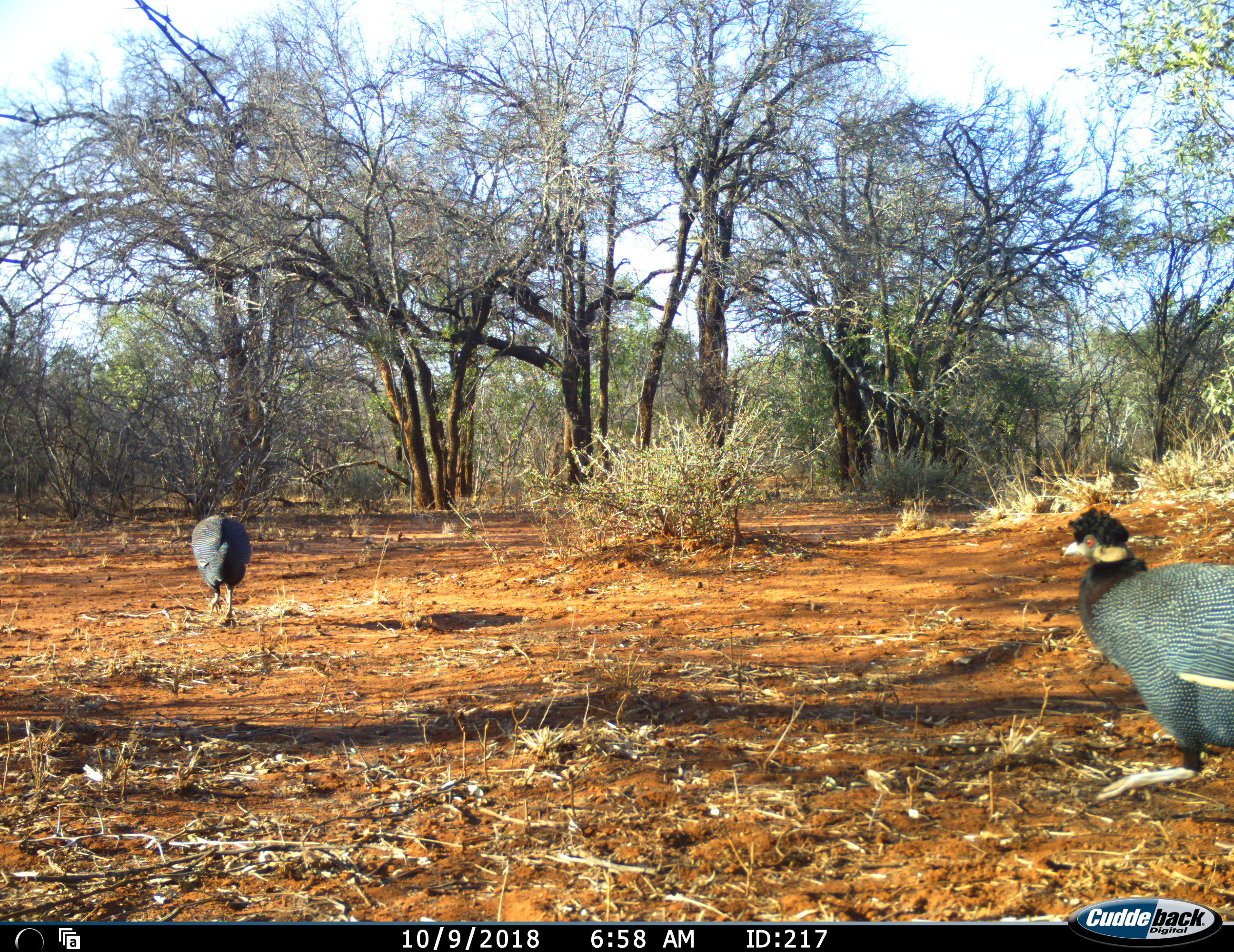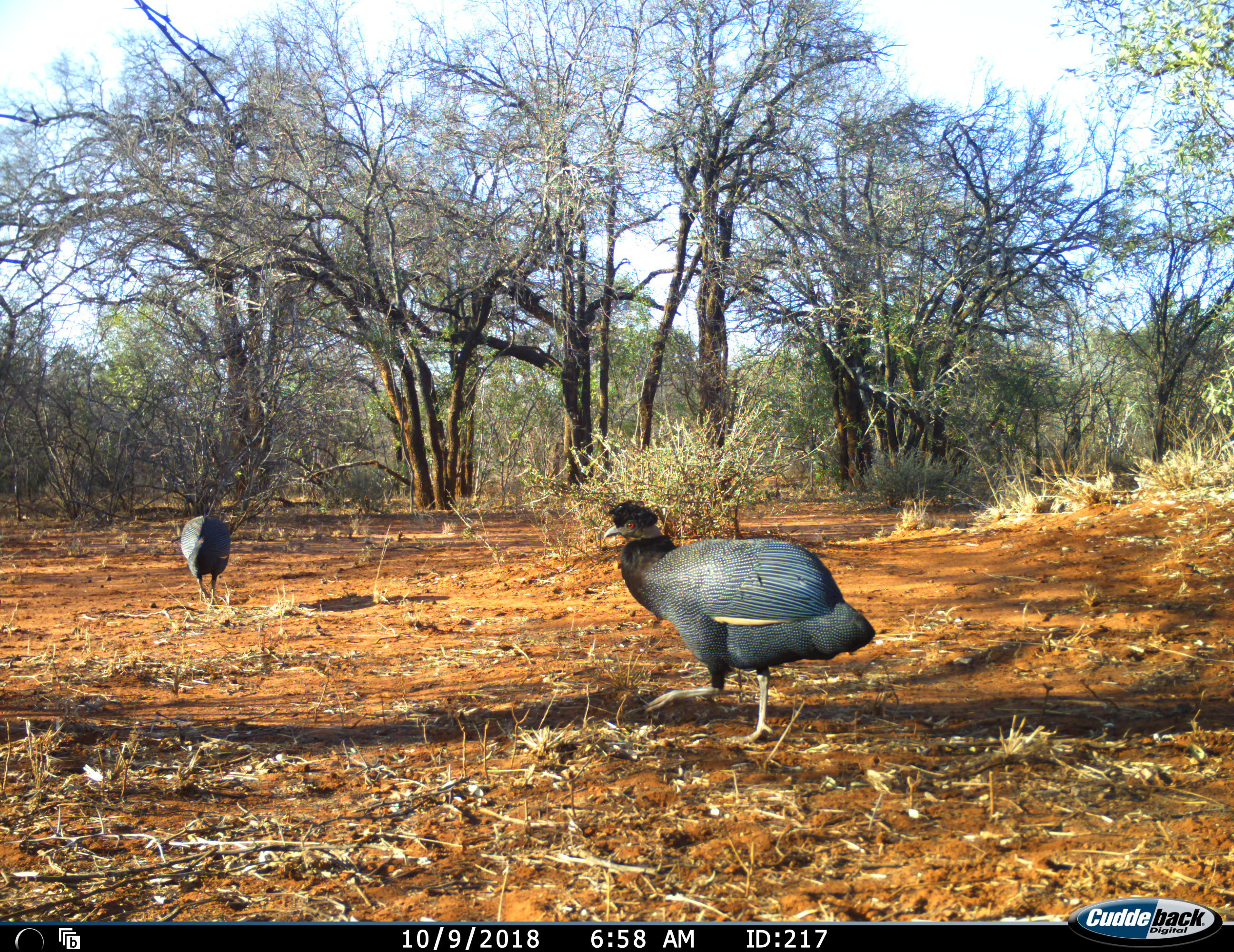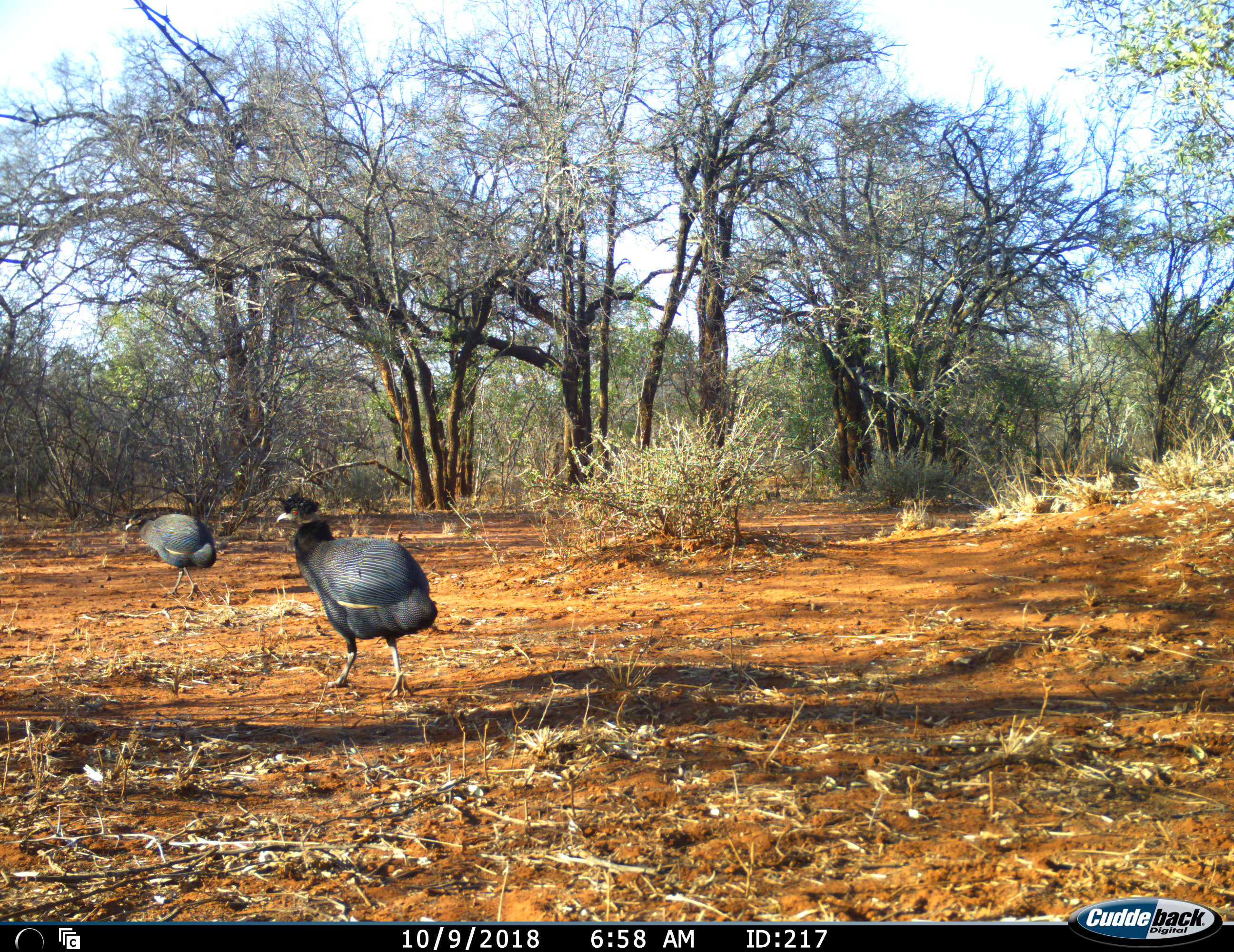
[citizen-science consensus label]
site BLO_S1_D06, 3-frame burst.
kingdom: Animalia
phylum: Chordata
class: Aves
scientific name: Aves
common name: bird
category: birdother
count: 2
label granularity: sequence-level